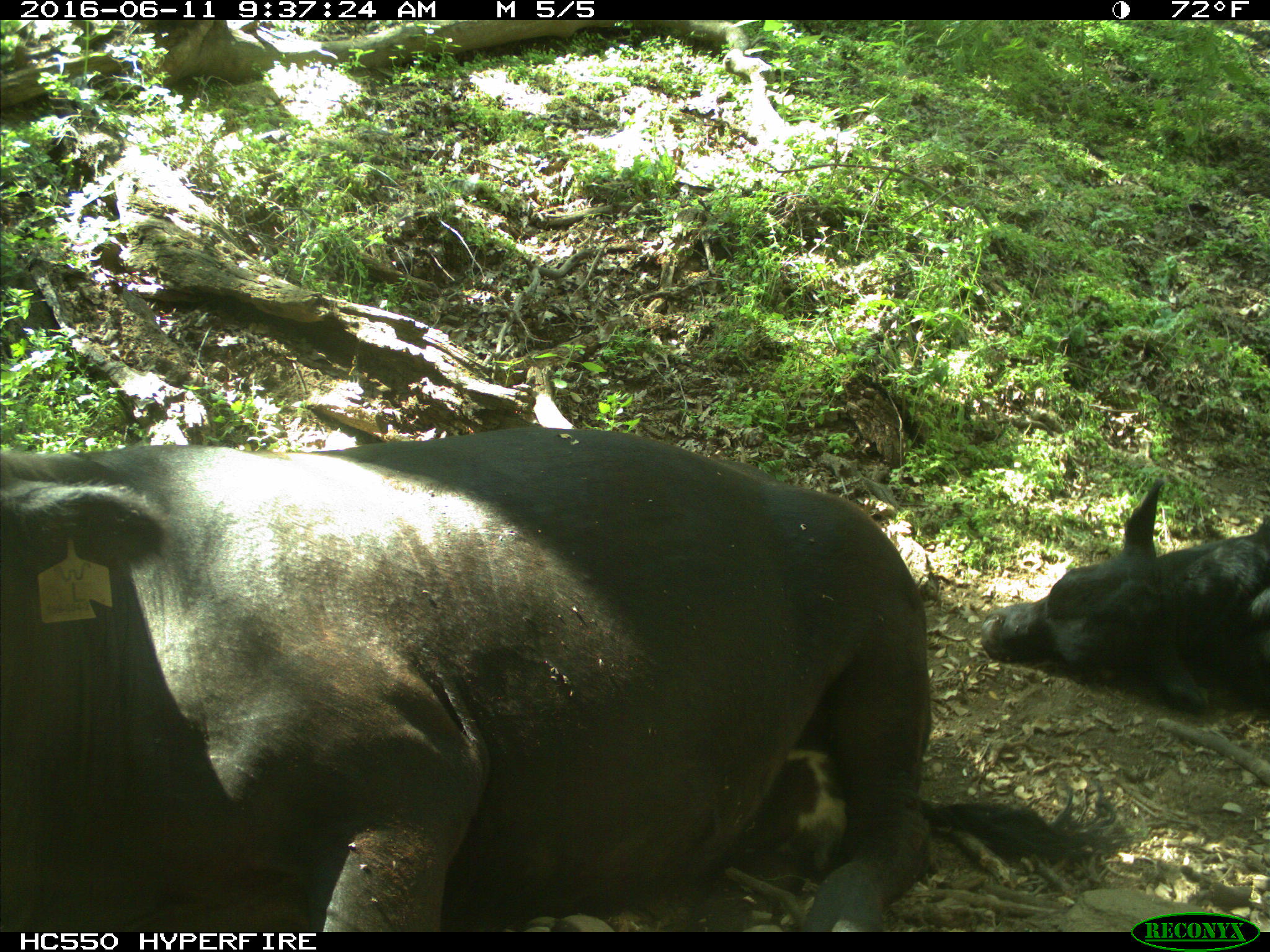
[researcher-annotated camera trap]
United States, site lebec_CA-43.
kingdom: Animalia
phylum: Chordata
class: Mammalia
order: Artiodactyla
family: Bovidae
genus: Bos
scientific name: Bos taurus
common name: domestic cow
Bos taurus (domestic cow).